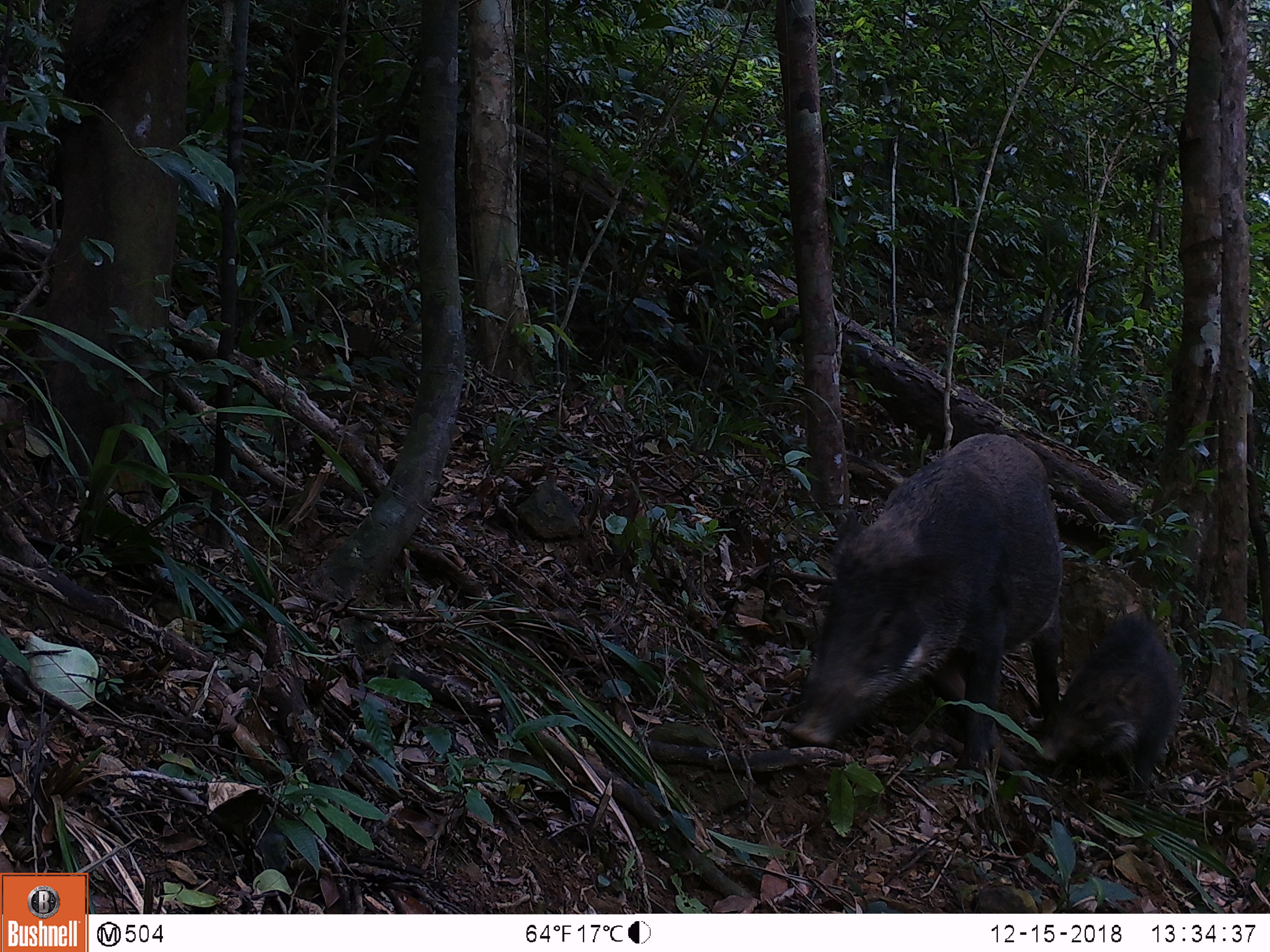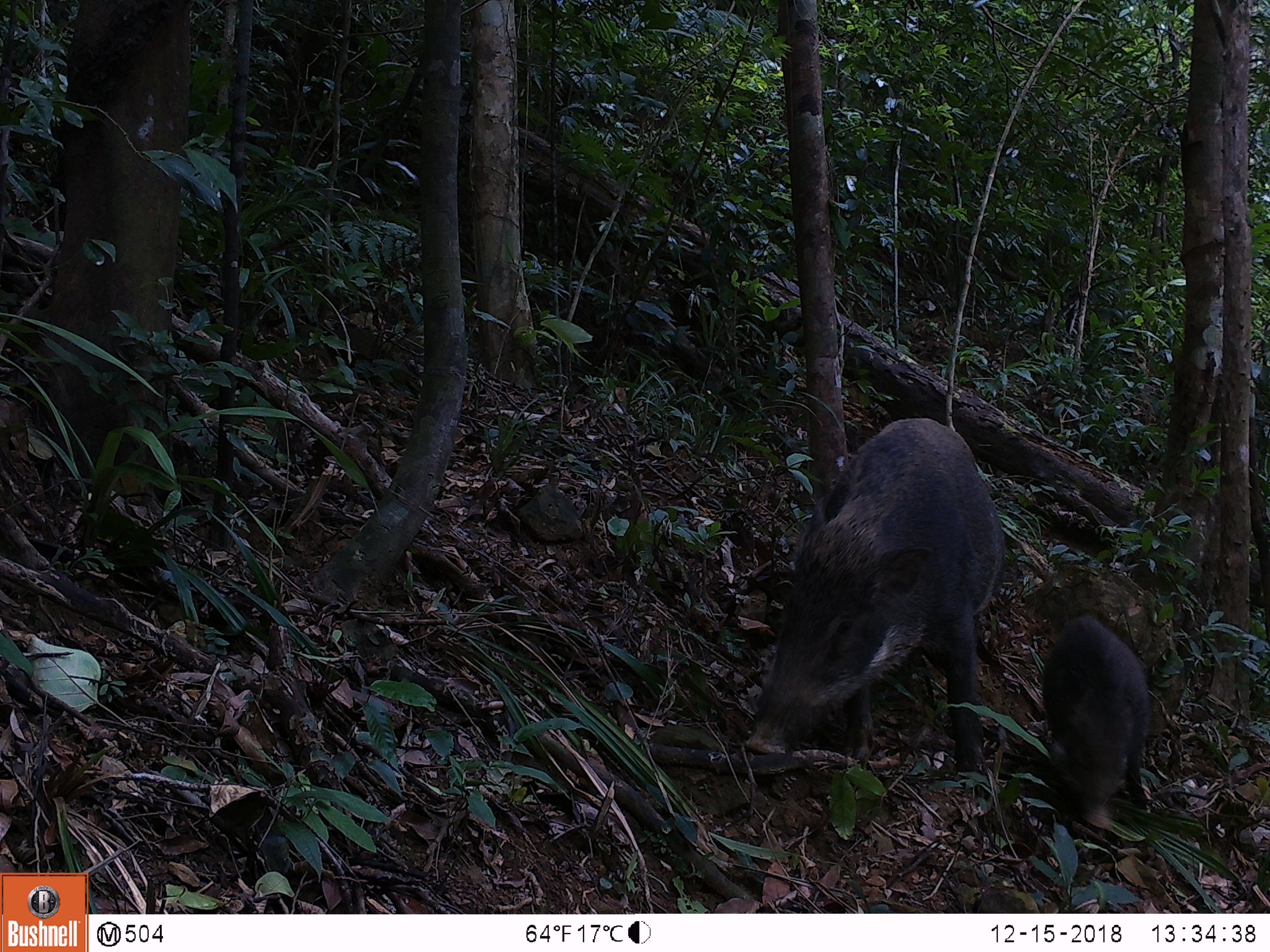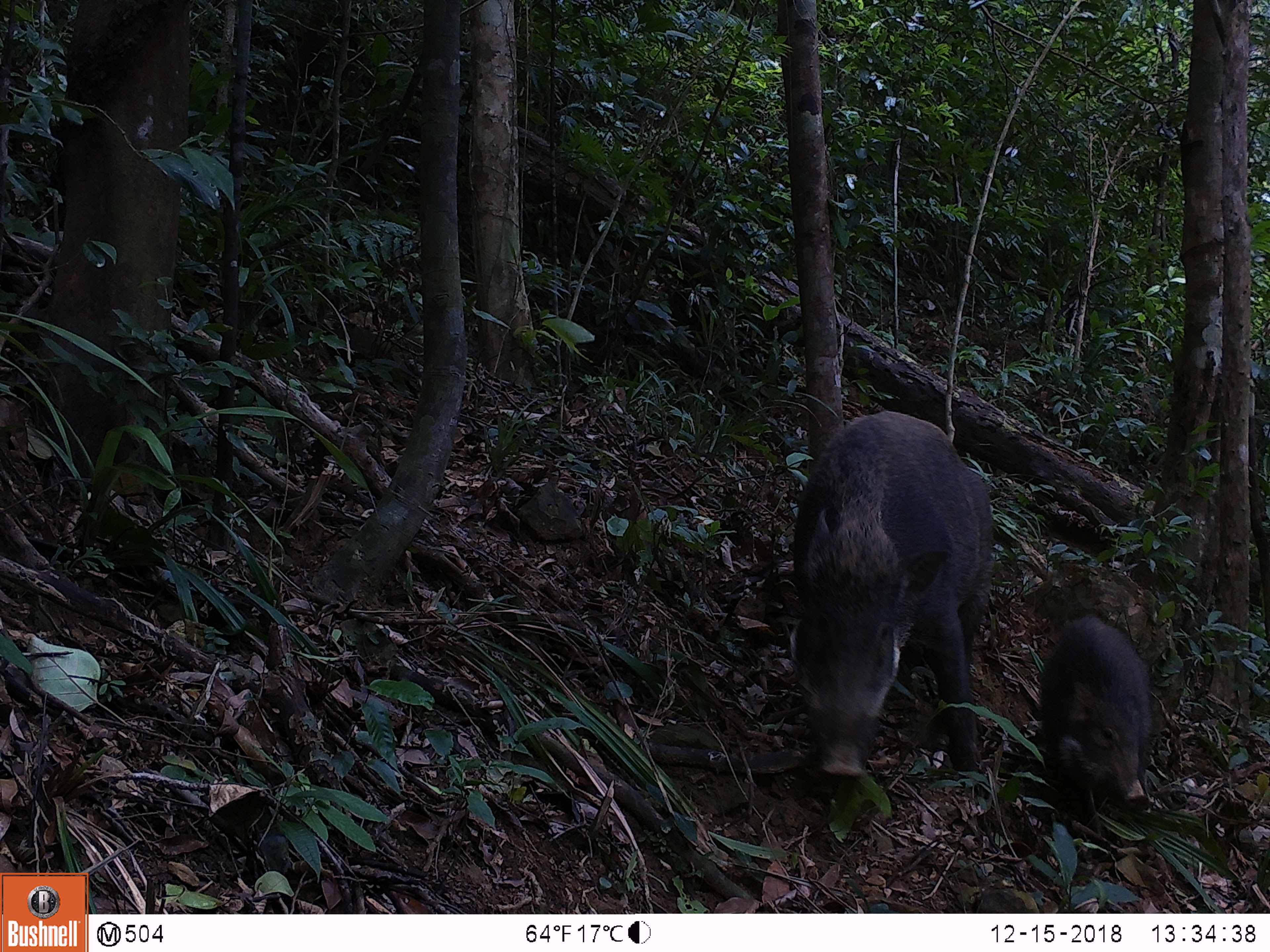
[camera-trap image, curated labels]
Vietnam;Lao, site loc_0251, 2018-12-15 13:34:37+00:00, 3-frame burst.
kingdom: Animalia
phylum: Chordata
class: Mammalia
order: Artiodactyla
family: Suidae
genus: Sus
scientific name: Sus scrofa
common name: eurasian wild pig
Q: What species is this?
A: Eurasian wild pig (Sus scrofa).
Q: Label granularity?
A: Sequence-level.